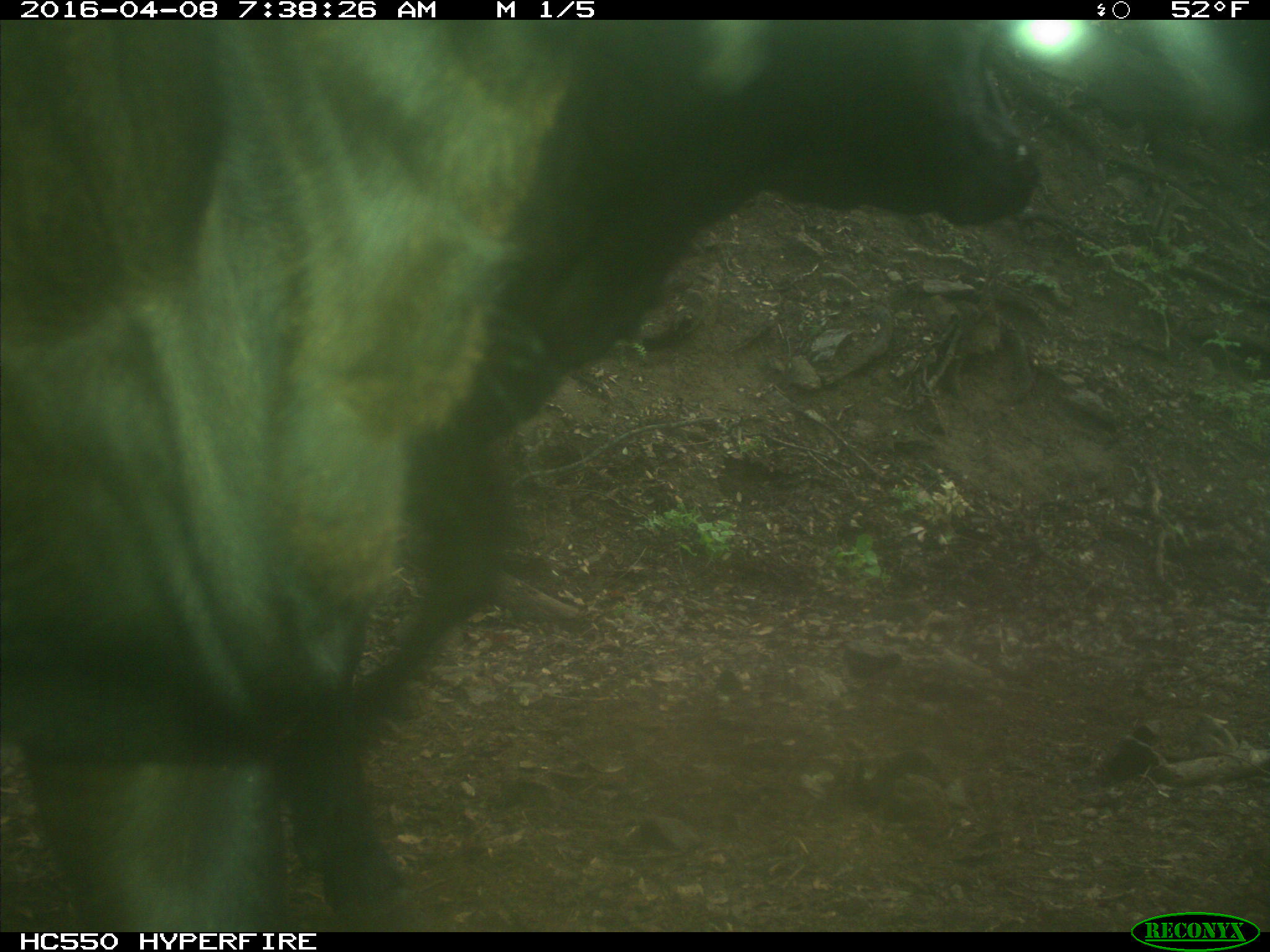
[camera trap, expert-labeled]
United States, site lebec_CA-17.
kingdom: Animalia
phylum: Chordata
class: Mammalia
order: Artiodactyla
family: Bovidae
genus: Bos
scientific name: Bos taurus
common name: domestic cow